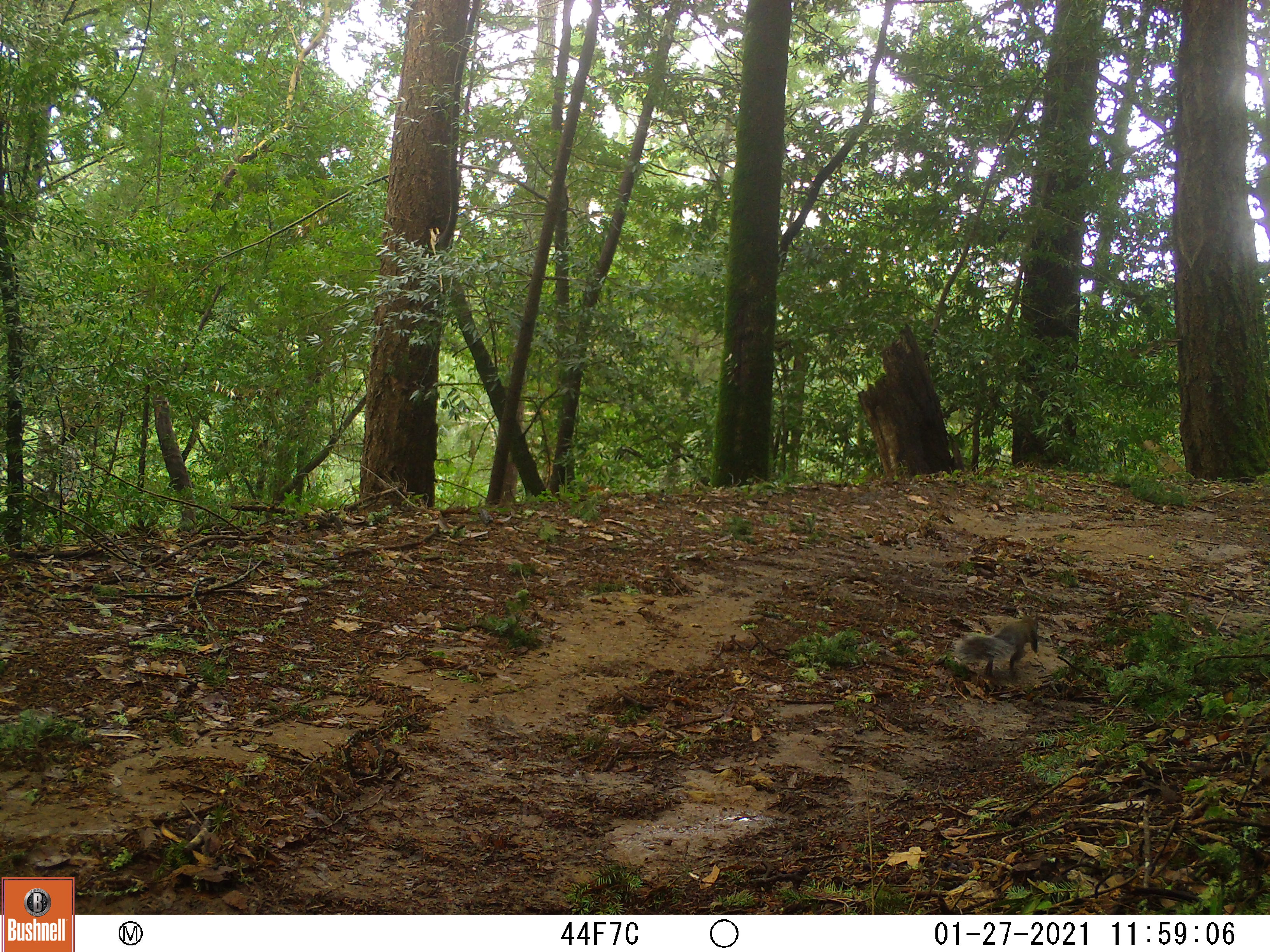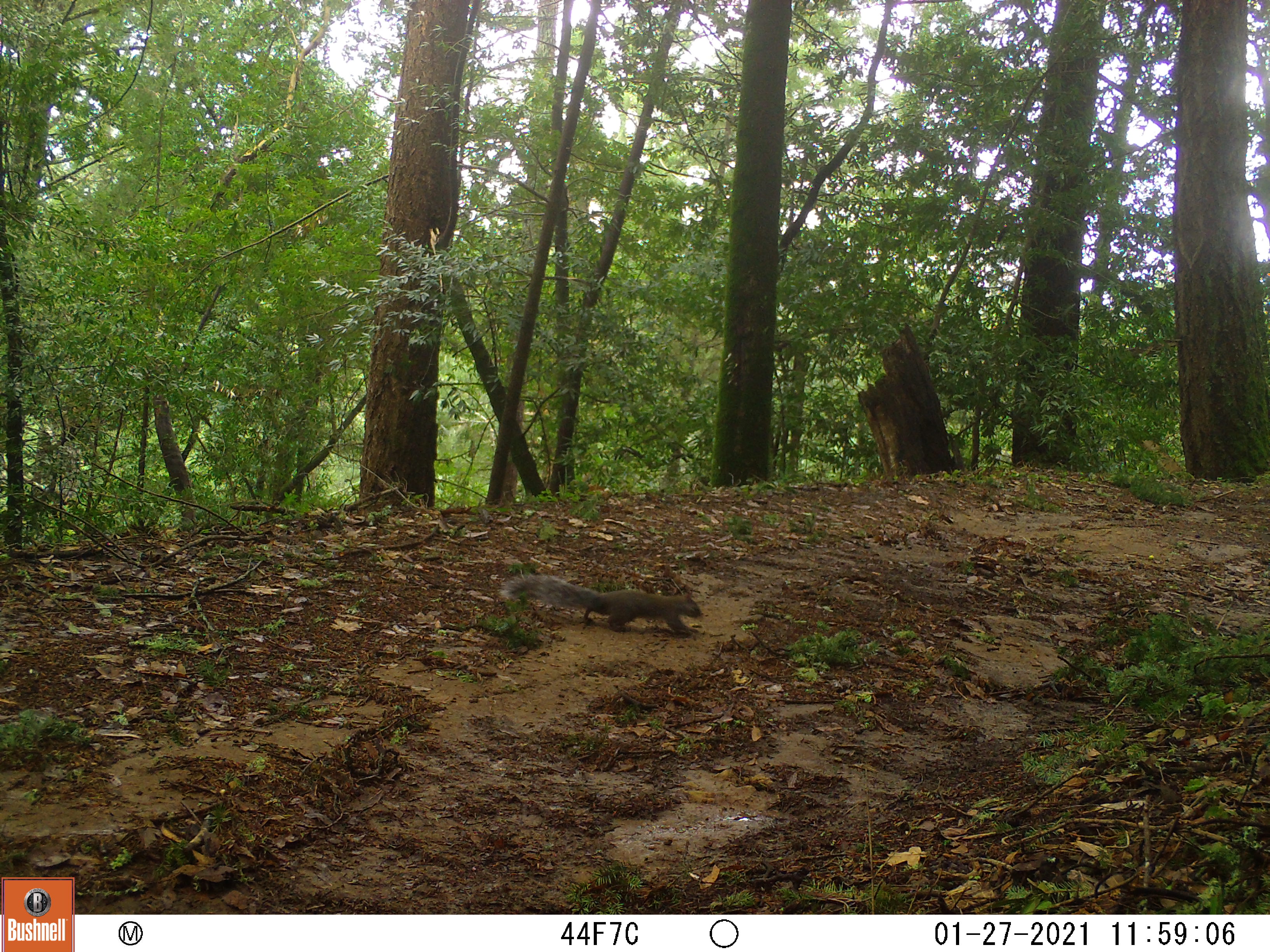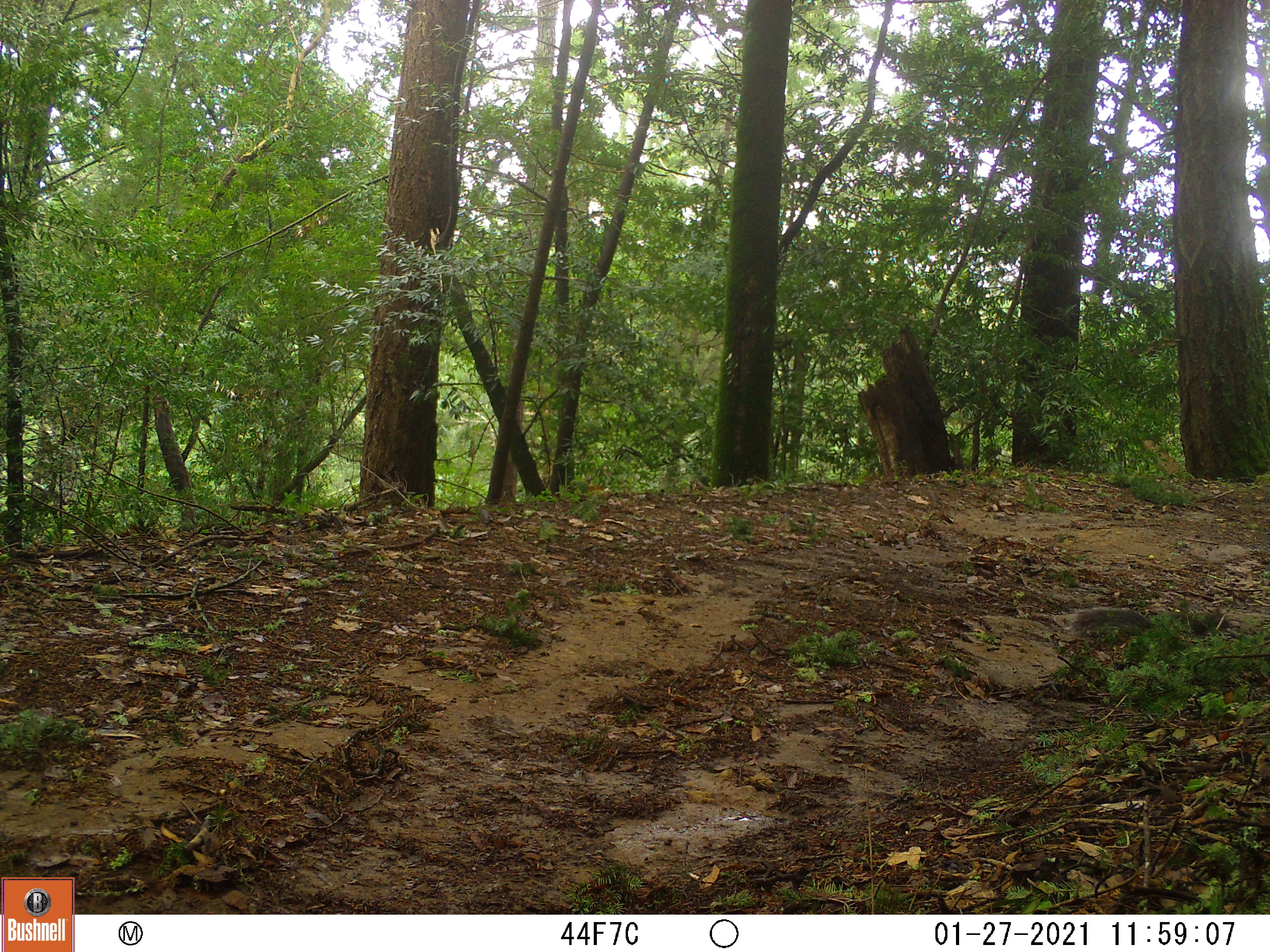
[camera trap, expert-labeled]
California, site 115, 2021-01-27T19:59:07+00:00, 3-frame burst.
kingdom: Animalia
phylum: Chordata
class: Mammalia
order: Rodentia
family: Sciuridae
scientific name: Sciuridae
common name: squirrel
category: unknown squirrel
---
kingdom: Animalia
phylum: Chordata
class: Mammalia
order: Rodentia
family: Sciuridae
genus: Sciurus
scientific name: Sciurus carolinensis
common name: eastern gray squirrel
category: eastern grey squirrel